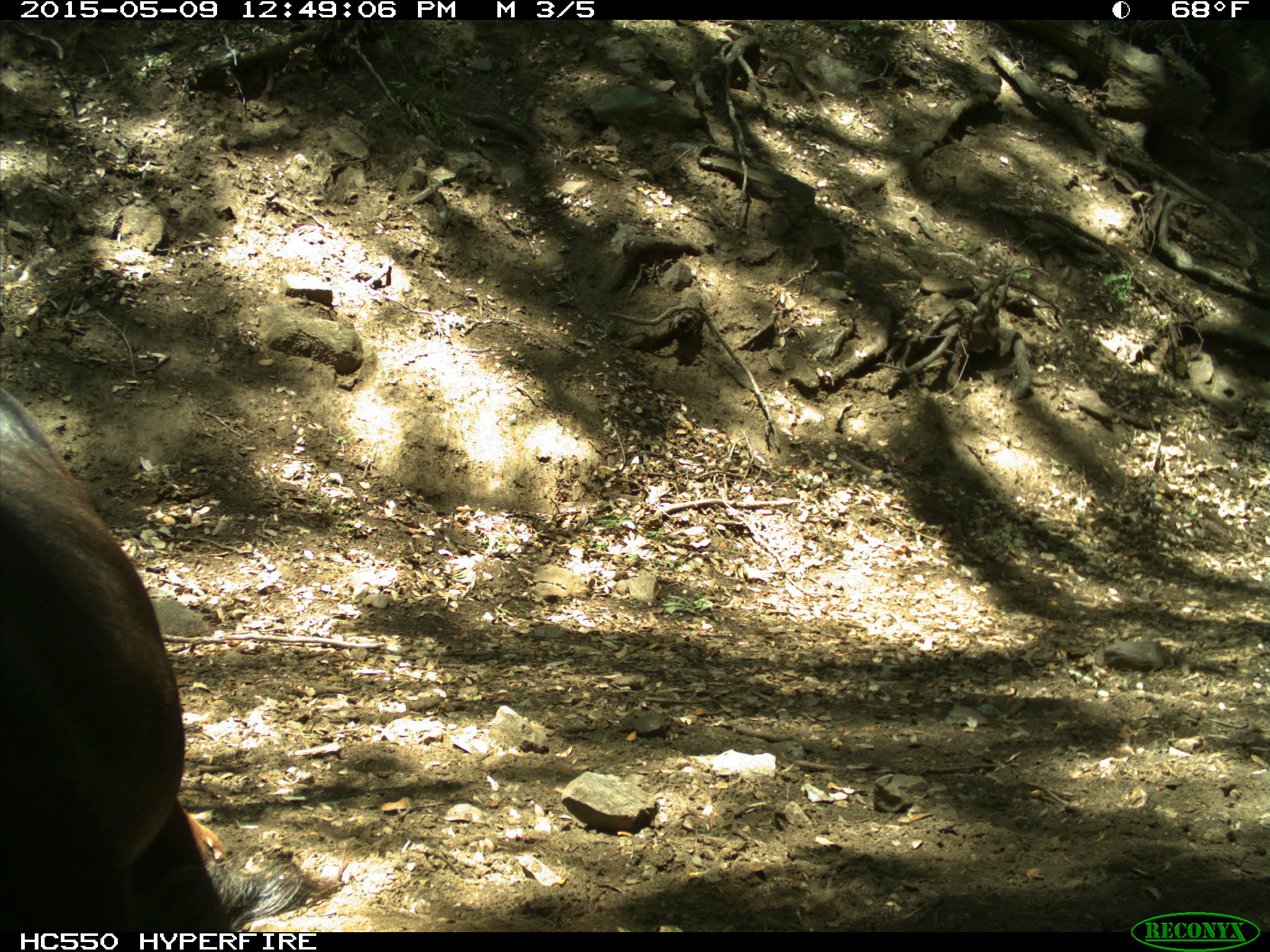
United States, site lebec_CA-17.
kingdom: Animalia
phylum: Chordata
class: Mammalia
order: Artiodactyla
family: Bovidae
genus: Bos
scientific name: Bos taurus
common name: domestic cow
Bos taurus (domestic cow).